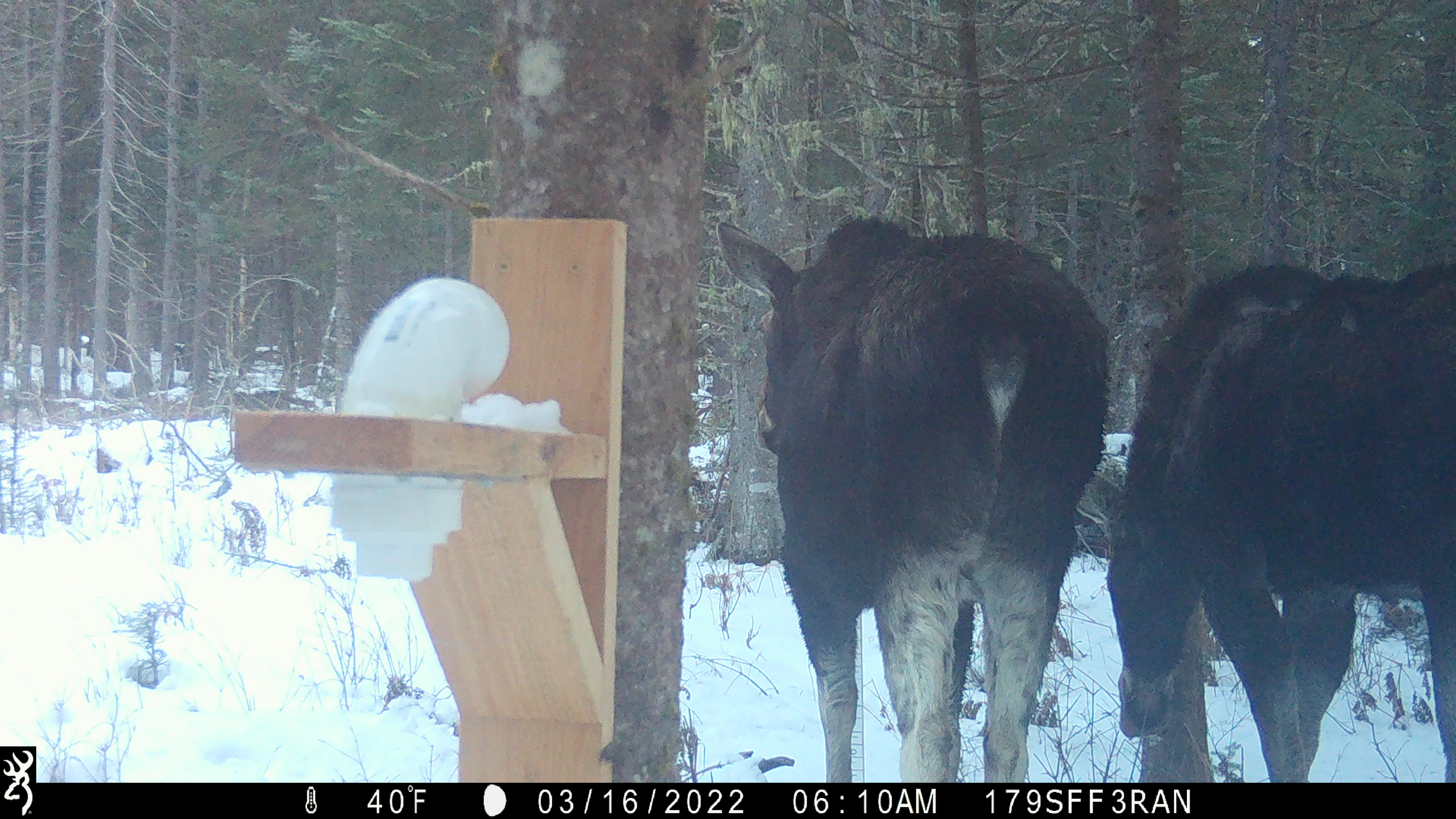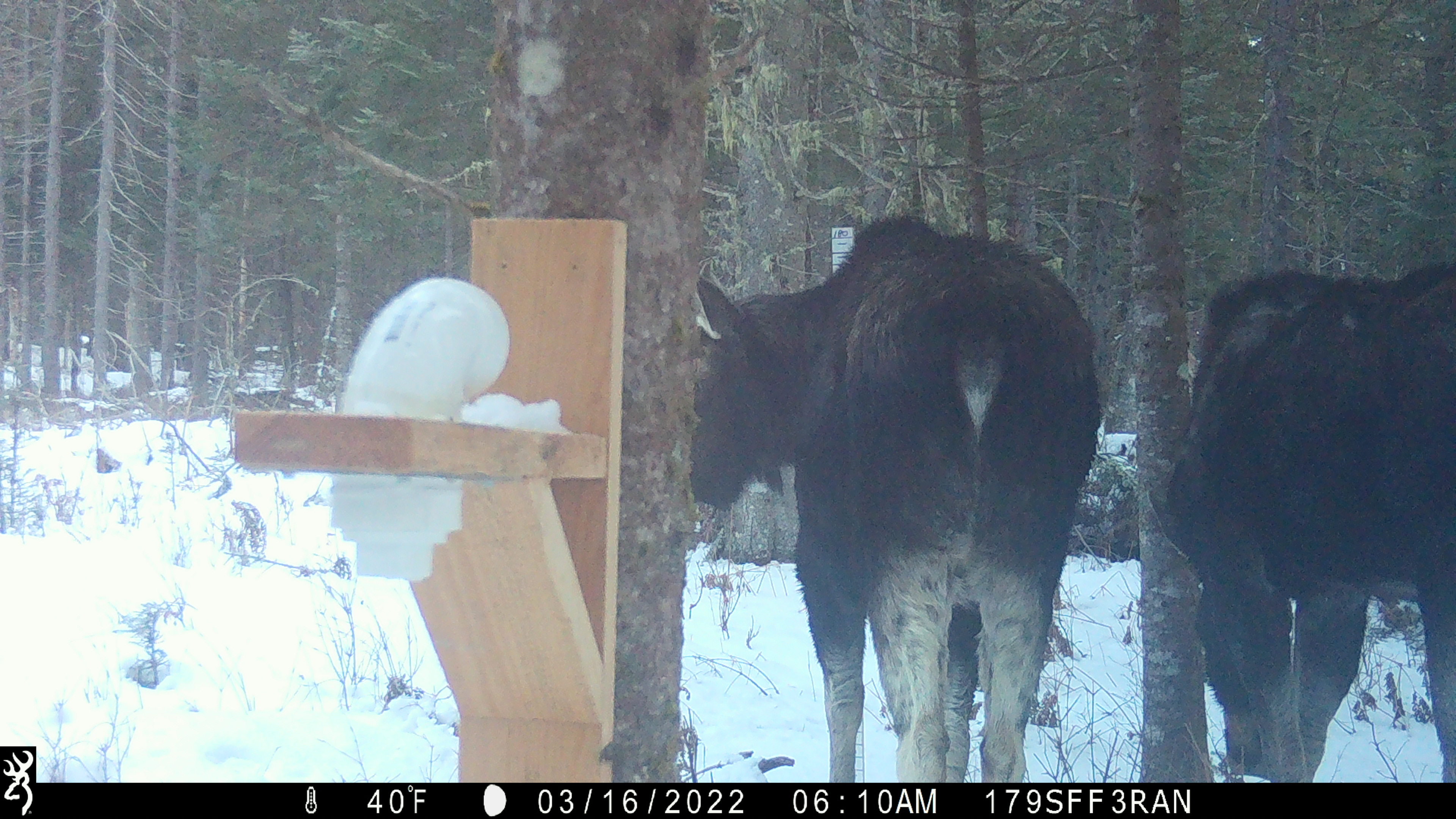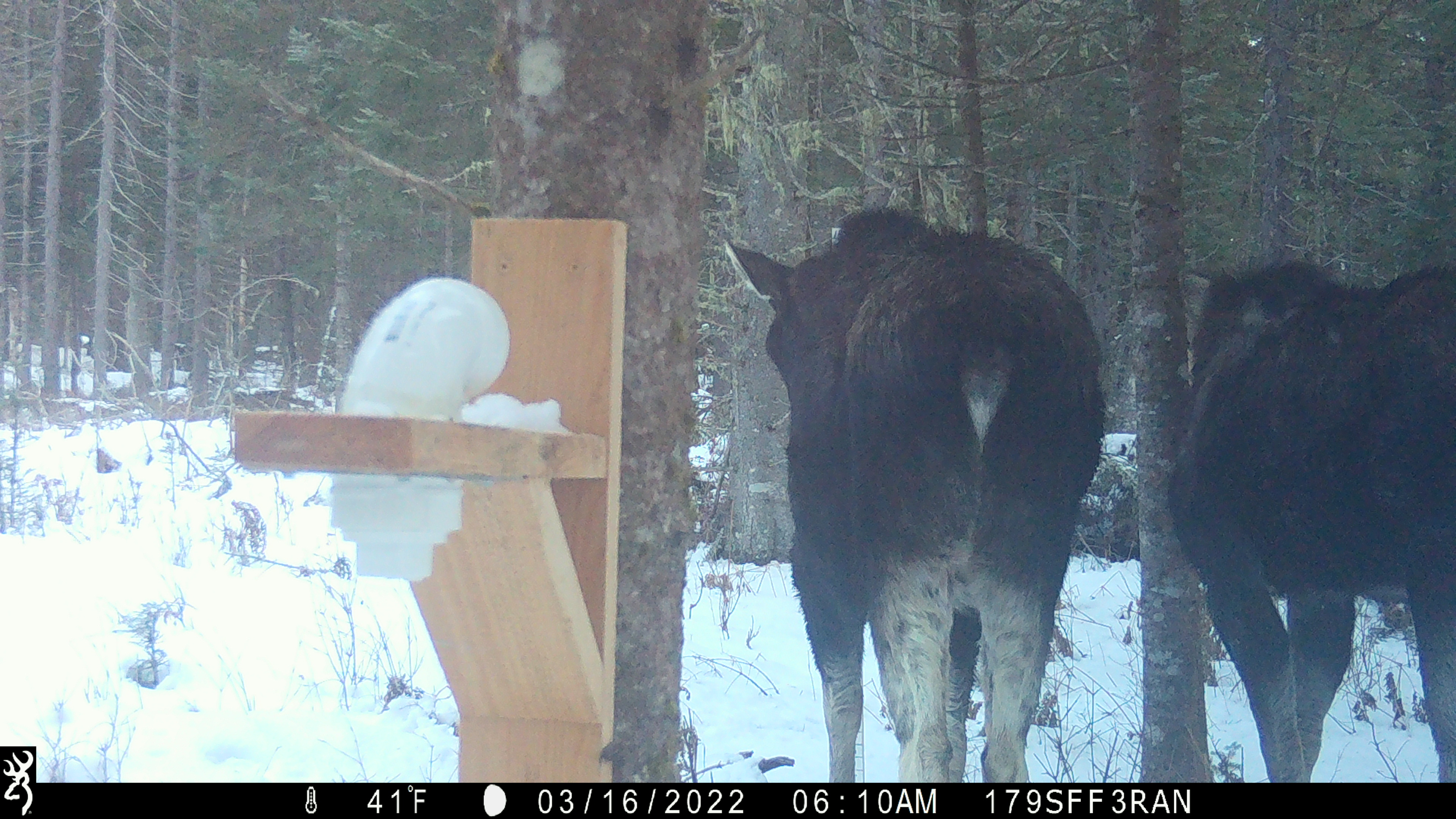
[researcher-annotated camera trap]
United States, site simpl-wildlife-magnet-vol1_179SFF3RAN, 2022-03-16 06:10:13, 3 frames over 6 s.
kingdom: Animalia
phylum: Chordata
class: Mammalia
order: Artiodactyla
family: Cervidae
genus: Alces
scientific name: Alces alces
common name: moose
Moose (Alces alces).